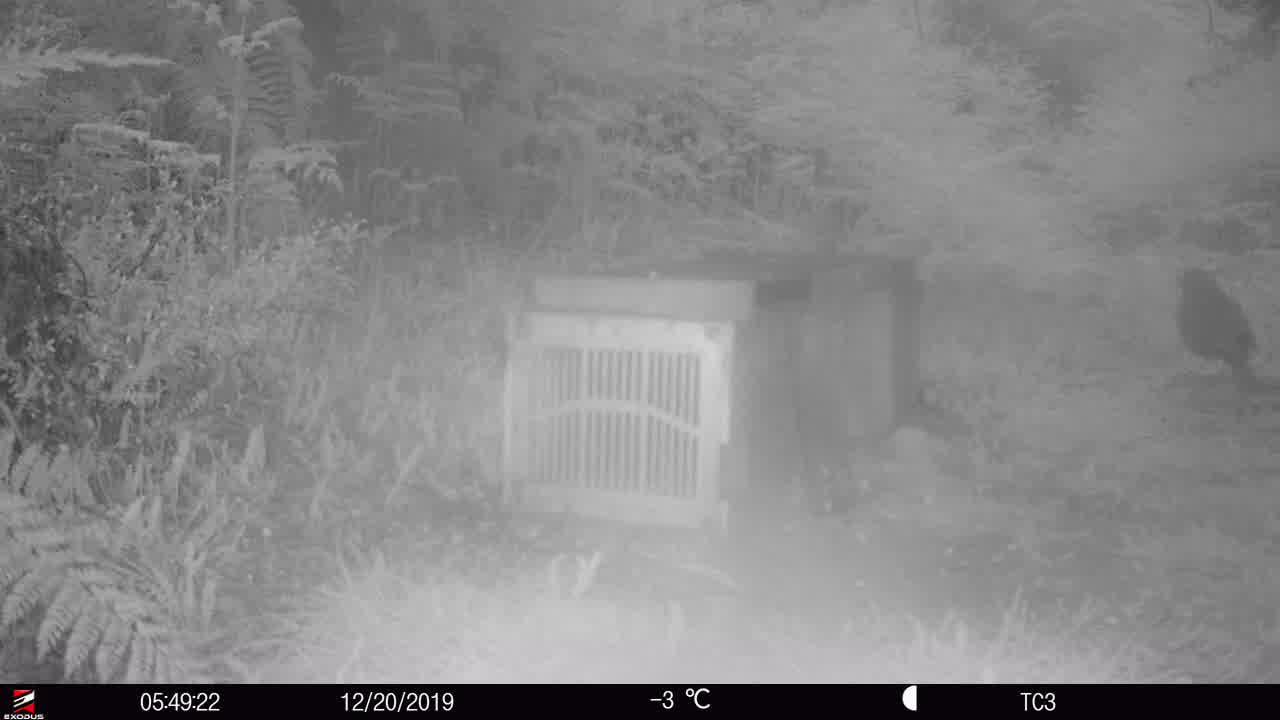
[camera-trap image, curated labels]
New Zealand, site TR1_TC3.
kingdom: Animalia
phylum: Chordata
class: Aves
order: Passeriformes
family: Turdidae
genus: Turdus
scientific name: Turdus merula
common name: eurasian blackbird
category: blackbird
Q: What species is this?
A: Blackbird (eurasian blackbird) (Turdus merula).